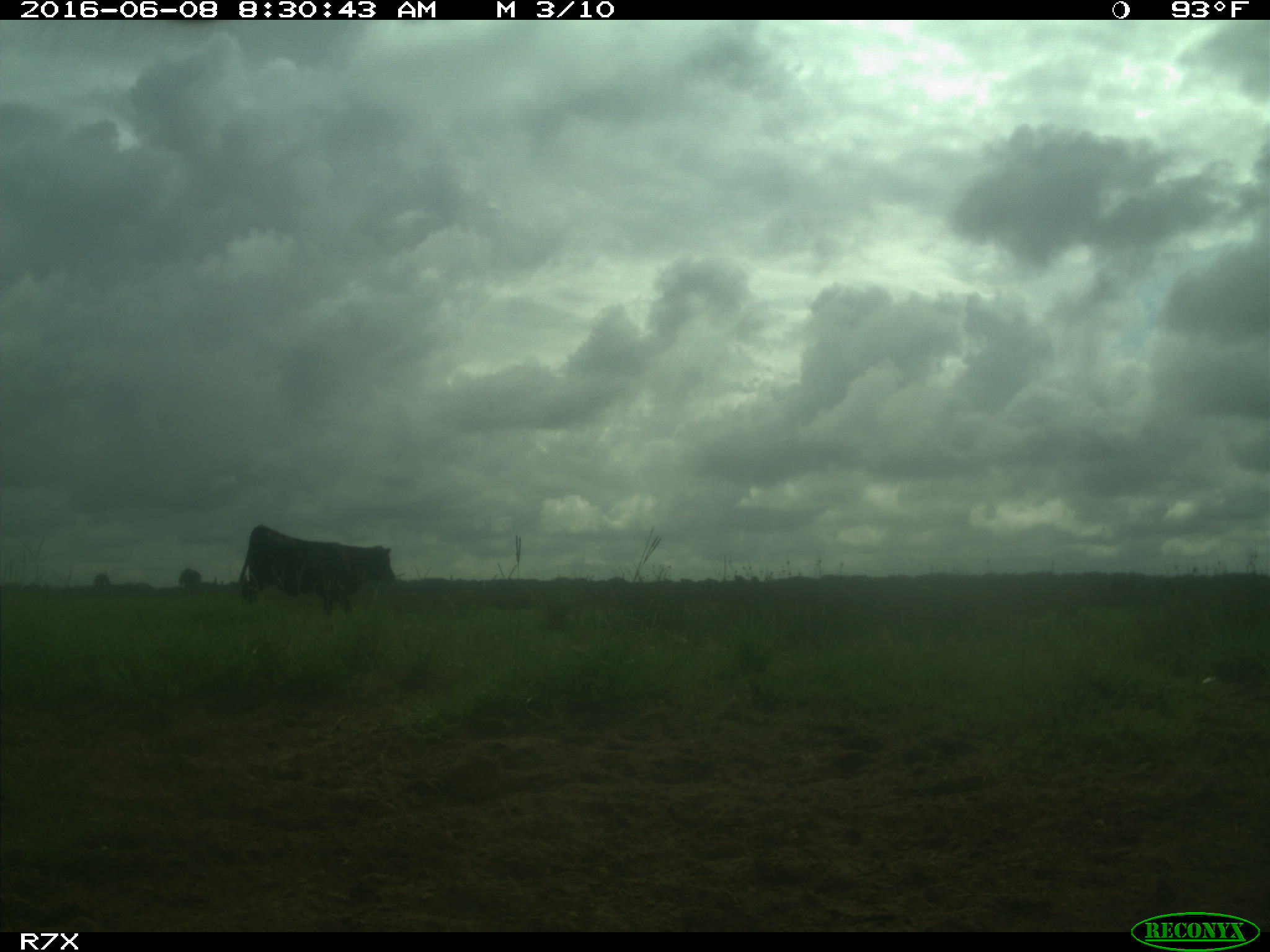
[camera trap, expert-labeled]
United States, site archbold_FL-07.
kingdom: Animalia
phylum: Chordata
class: Mammalia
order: Artiodactyla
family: Bovidae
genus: Bos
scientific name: Bos taurus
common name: domestic cow